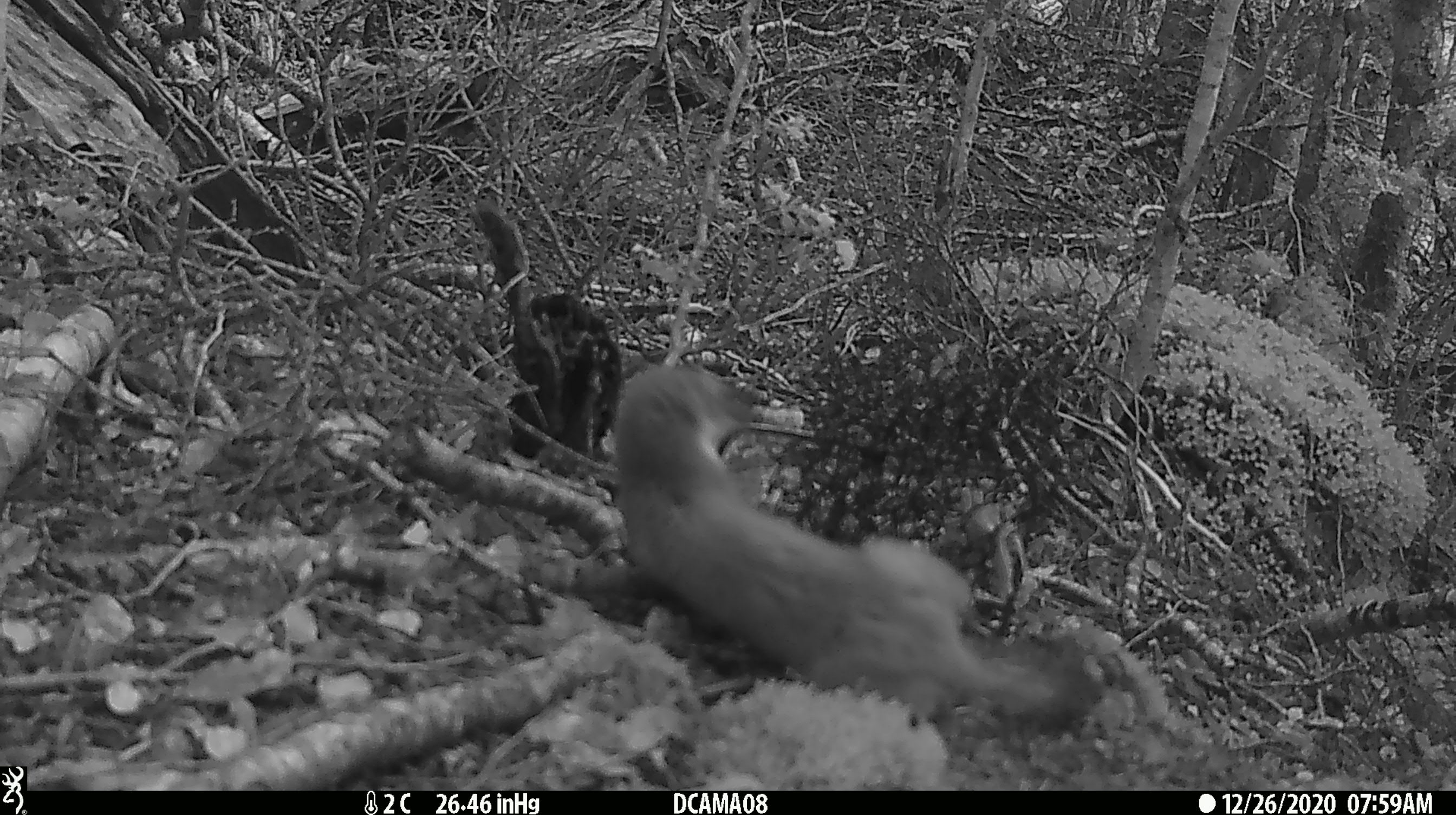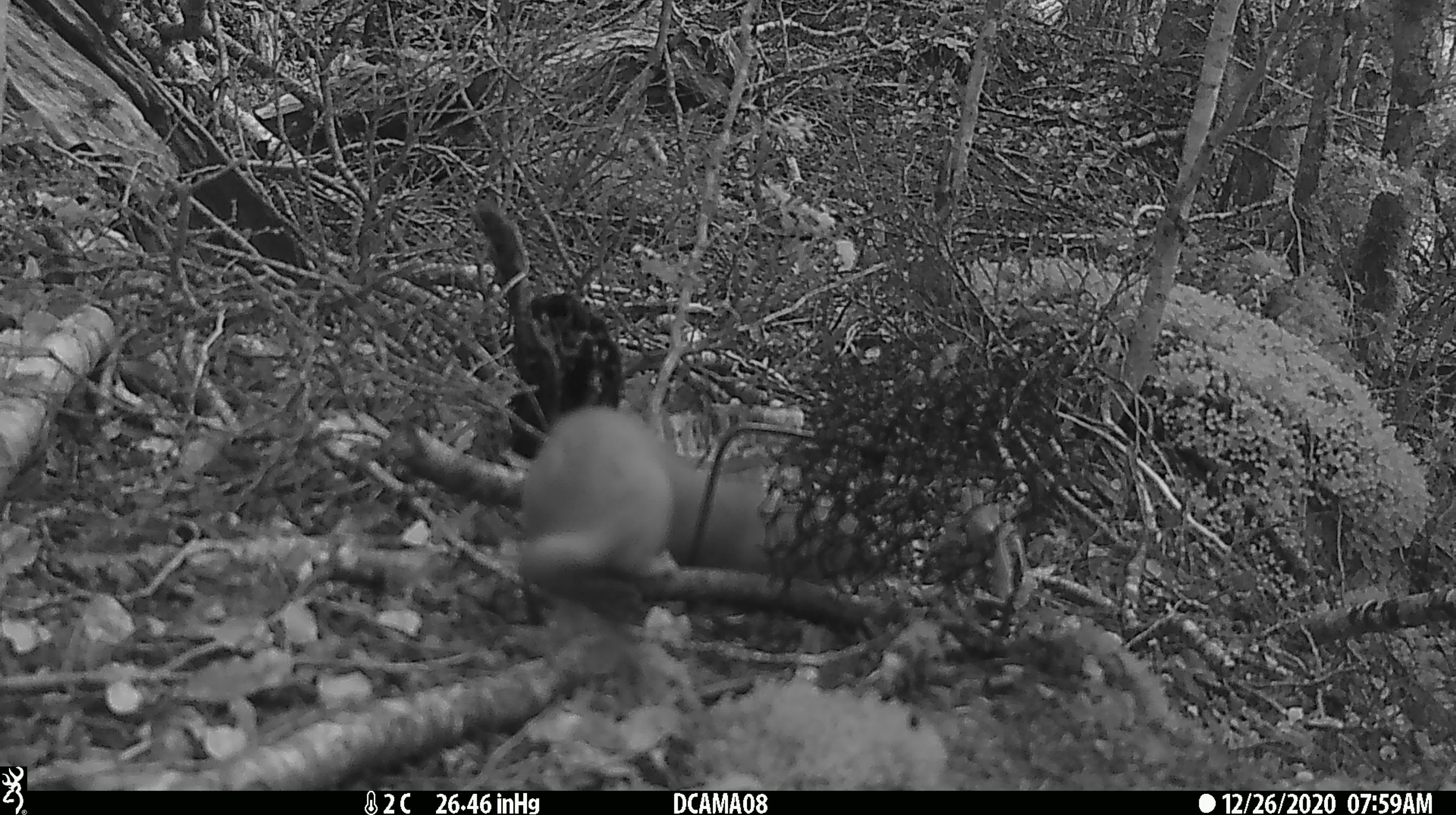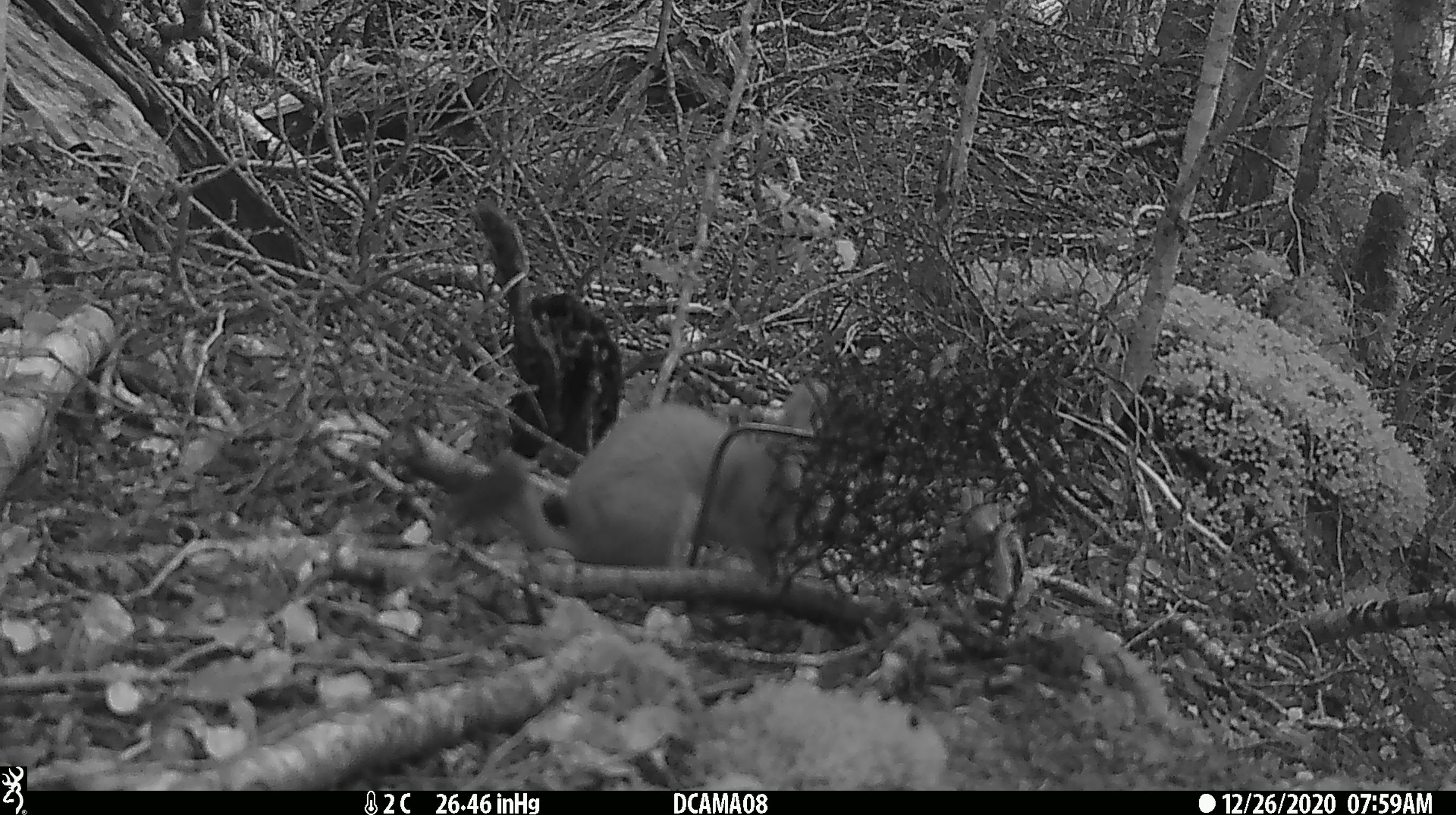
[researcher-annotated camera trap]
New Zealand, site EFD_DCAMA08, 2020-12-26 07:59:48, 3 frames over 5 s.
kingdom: Animalia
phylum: Chordata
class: Mammalia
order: Carnivora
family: Mustelidae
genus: Mustela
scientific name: Mustela erminea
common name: stoat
Stoat (Mustela erminea).